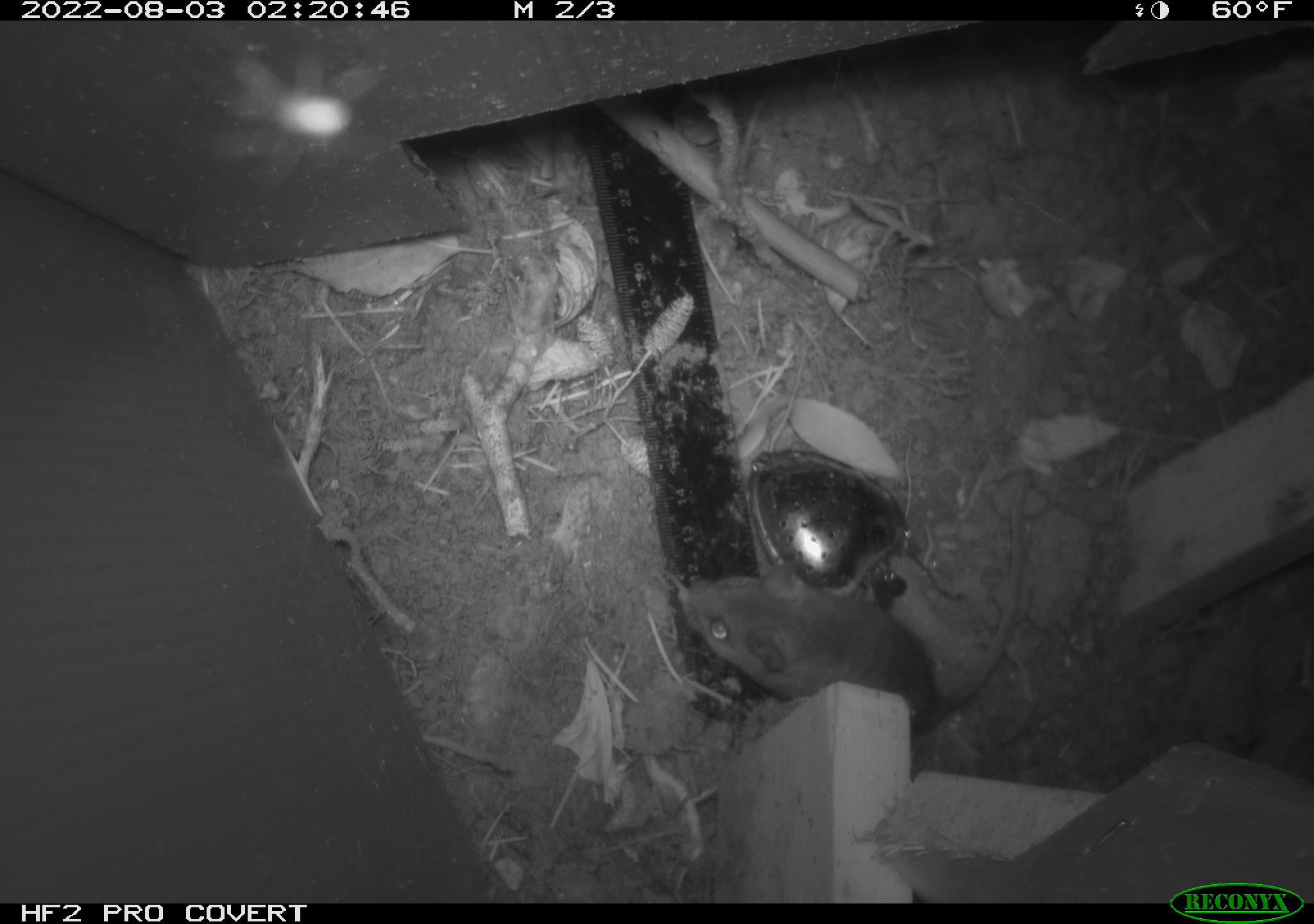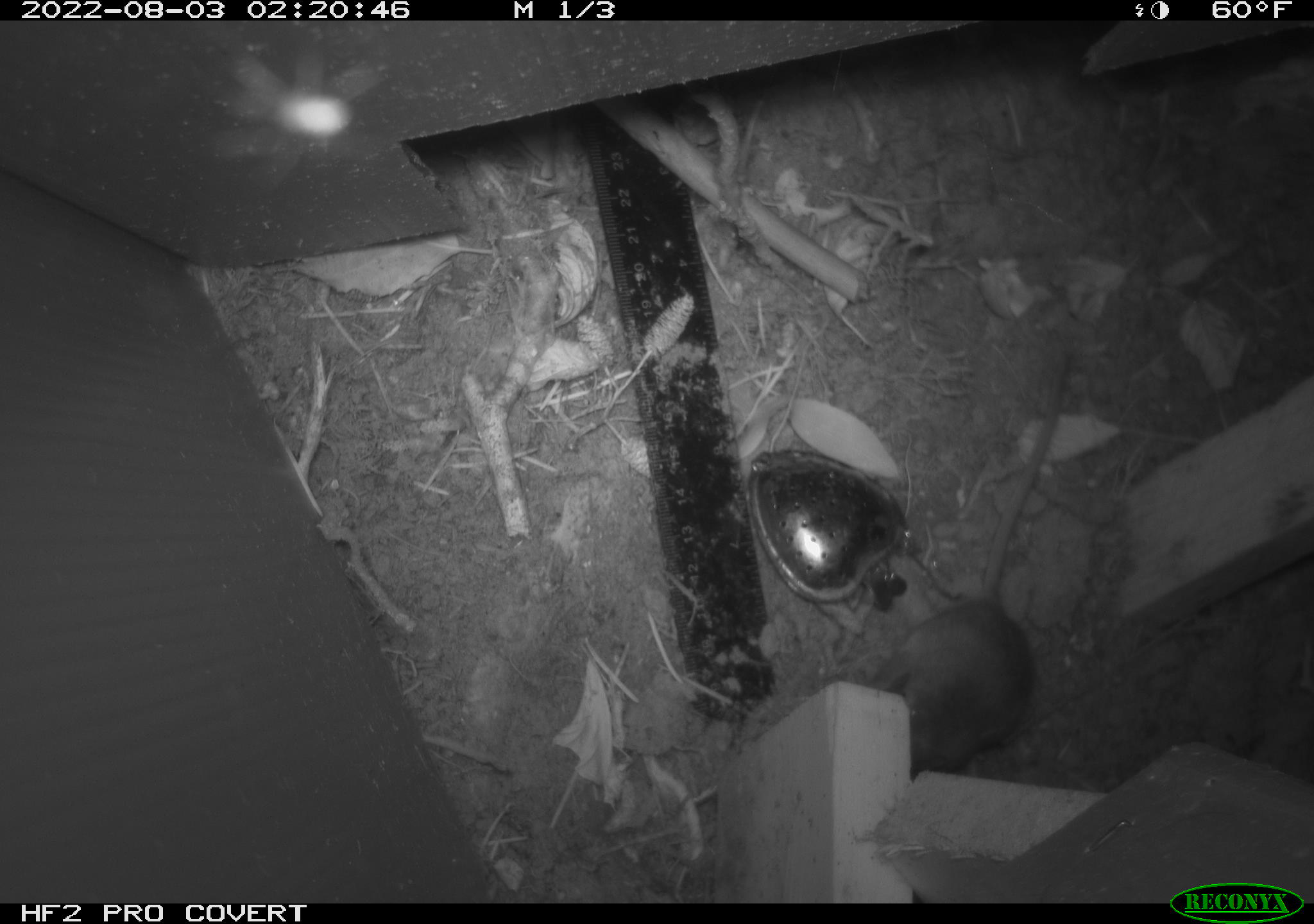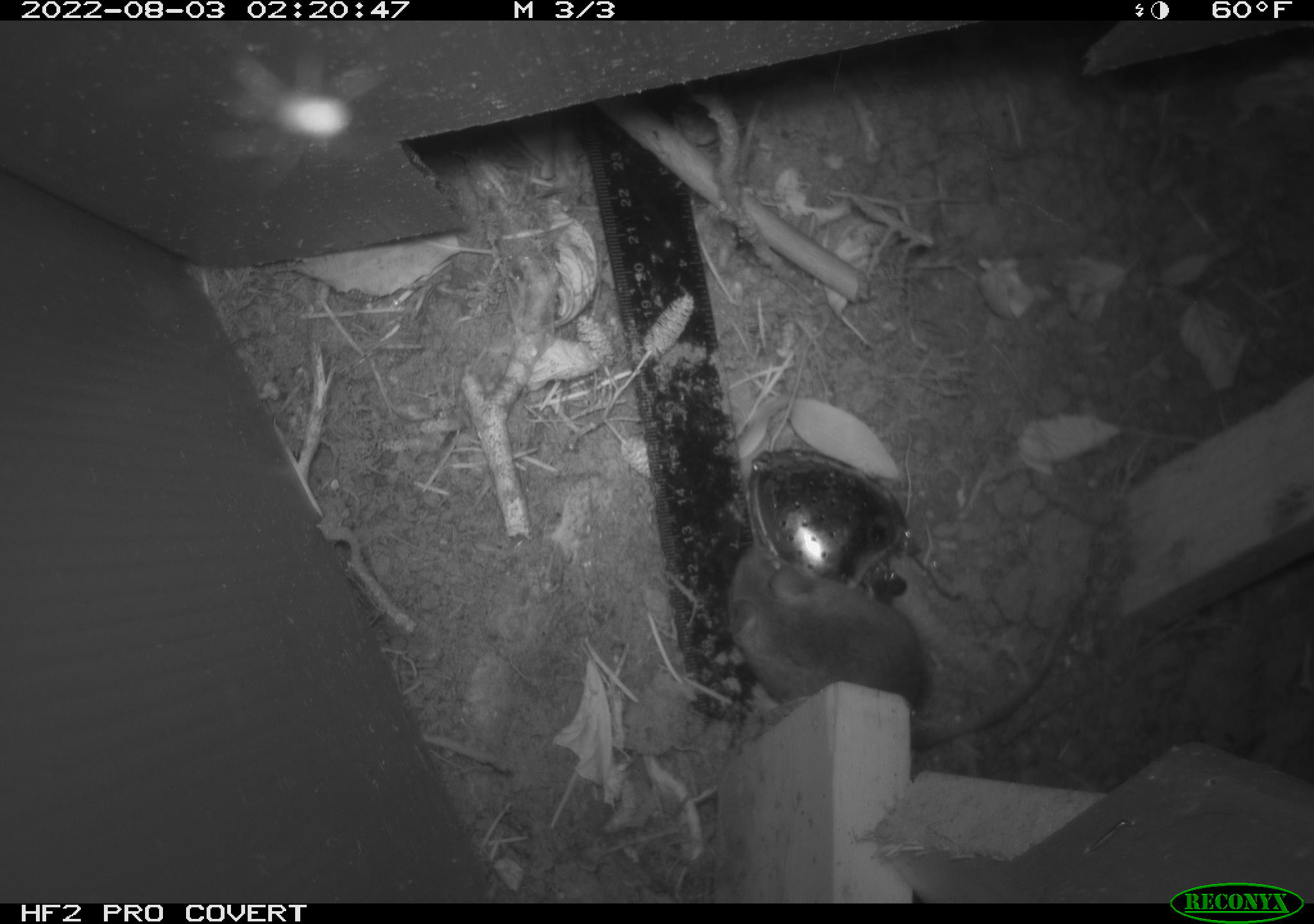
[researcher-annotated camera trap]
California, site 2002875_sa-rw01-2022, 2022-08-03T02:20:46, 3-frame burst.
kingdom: Animalia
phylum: Chordata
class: Mammalia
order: Rodentia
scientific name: Rodentia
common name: rodent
Rodent (Rodentia).